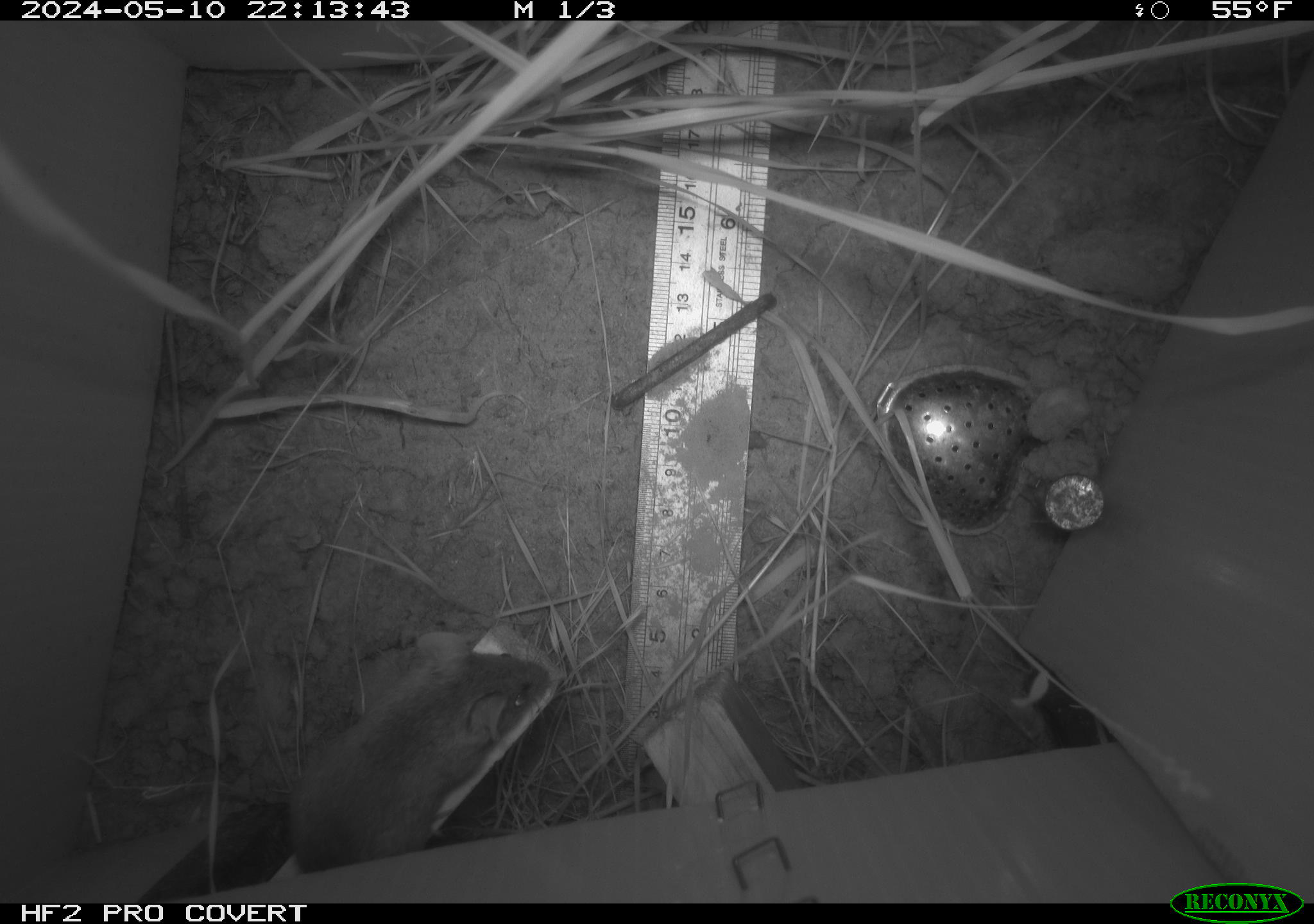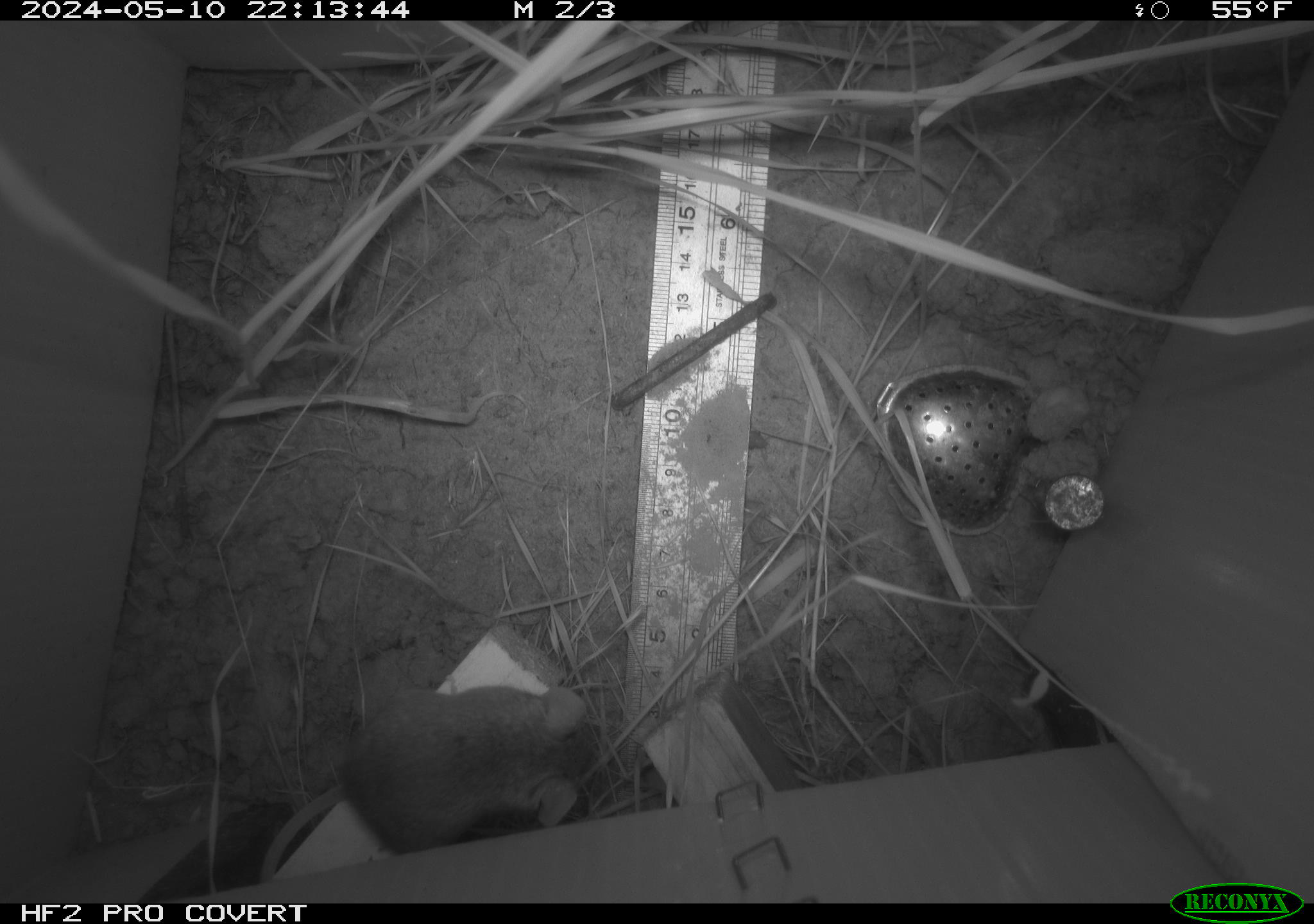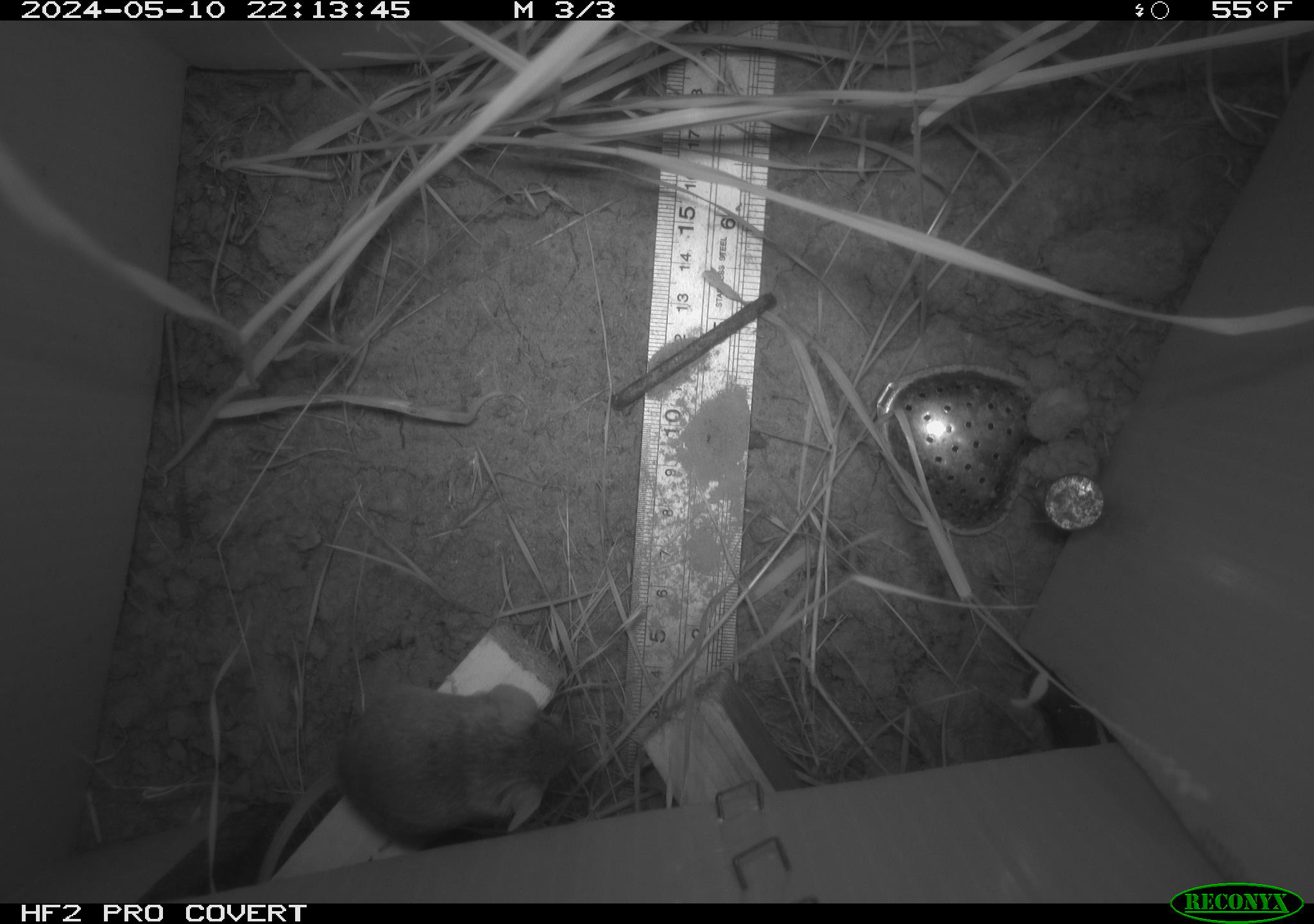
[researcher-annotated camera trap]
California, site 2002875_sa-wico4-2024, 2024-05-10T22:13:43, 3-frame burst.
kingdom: Animalia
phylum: Chordata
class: Mammalia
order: Rodentia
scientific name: Rodentia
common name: rodent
Rodent (Rodentia).